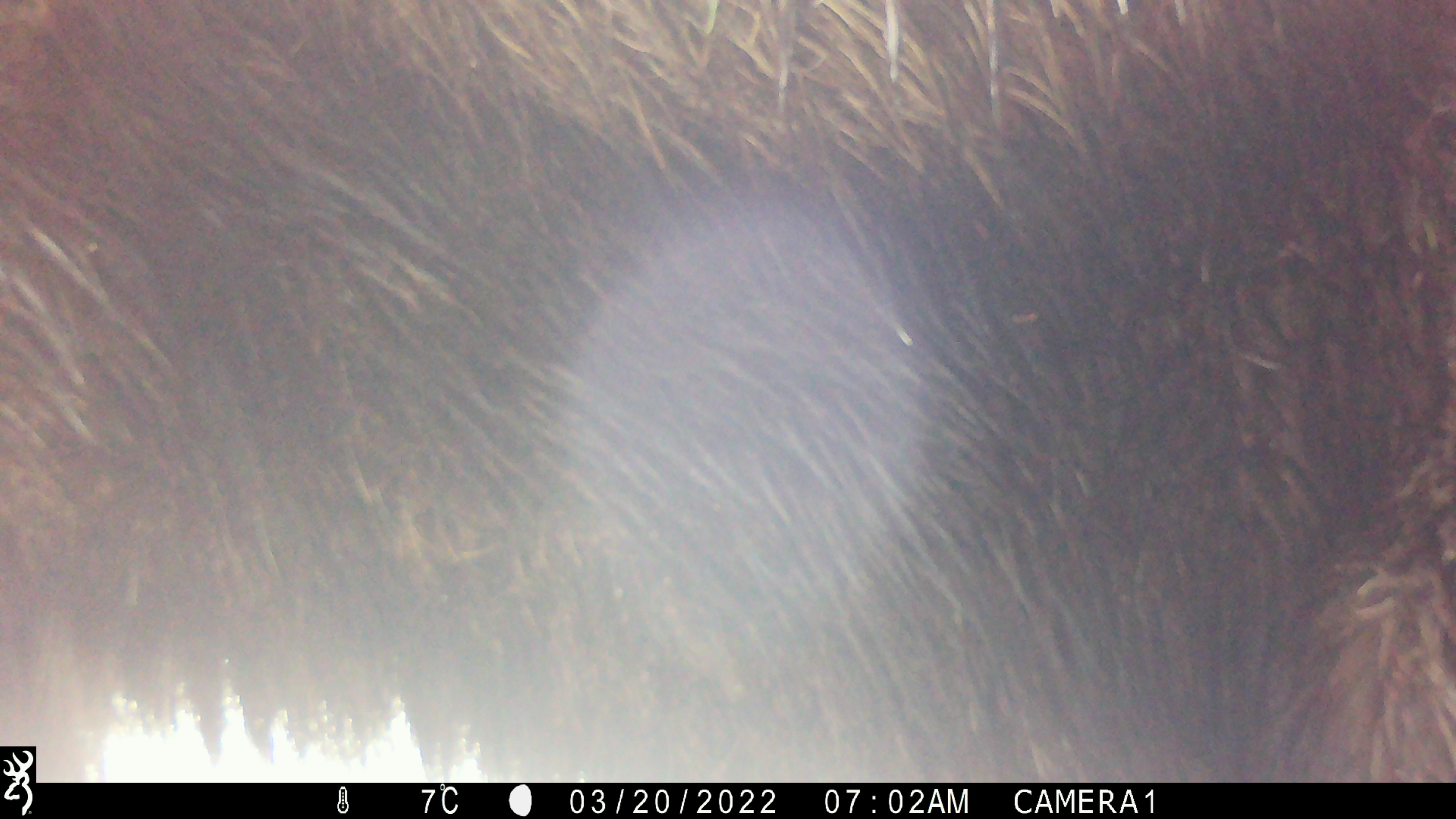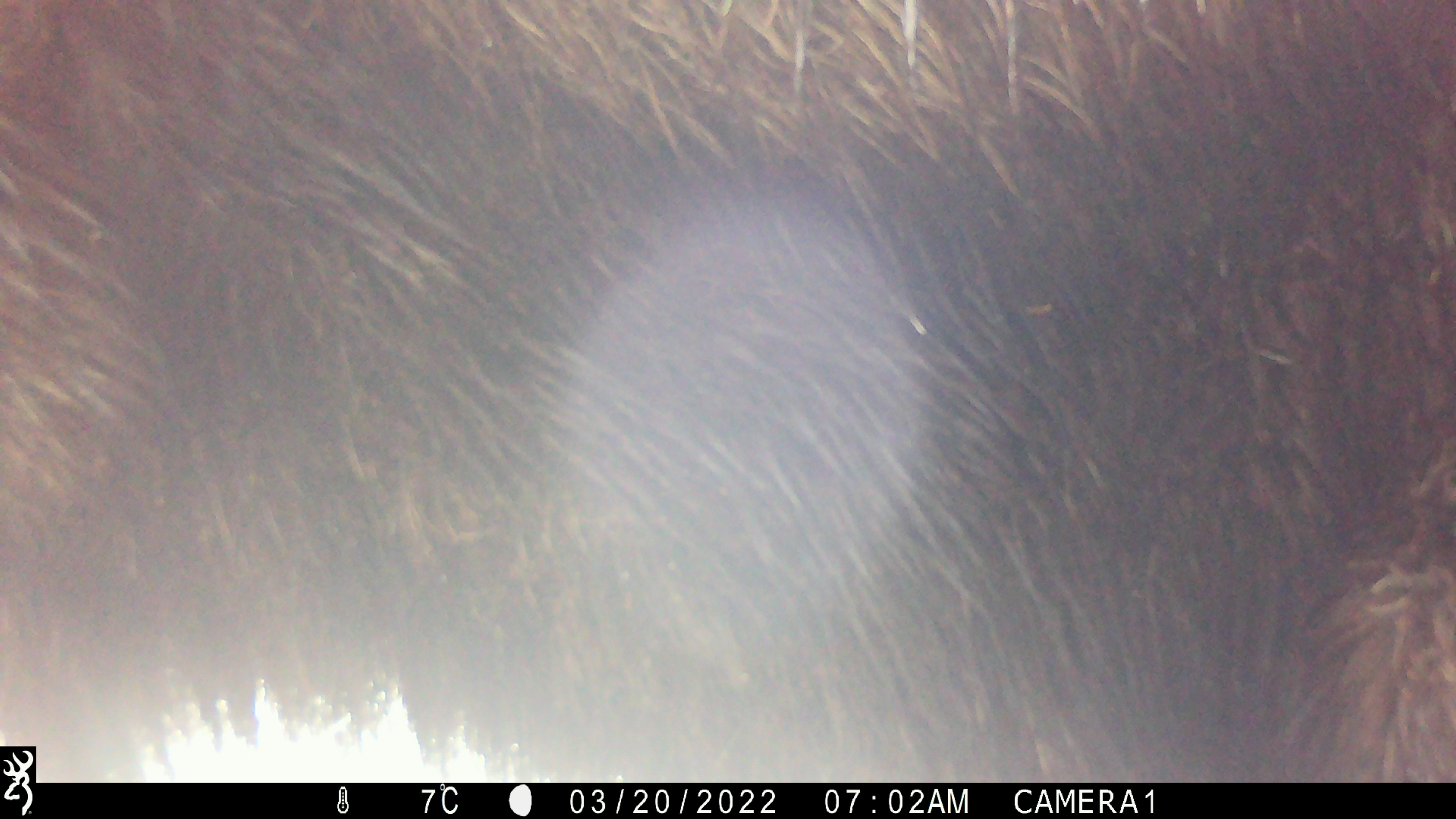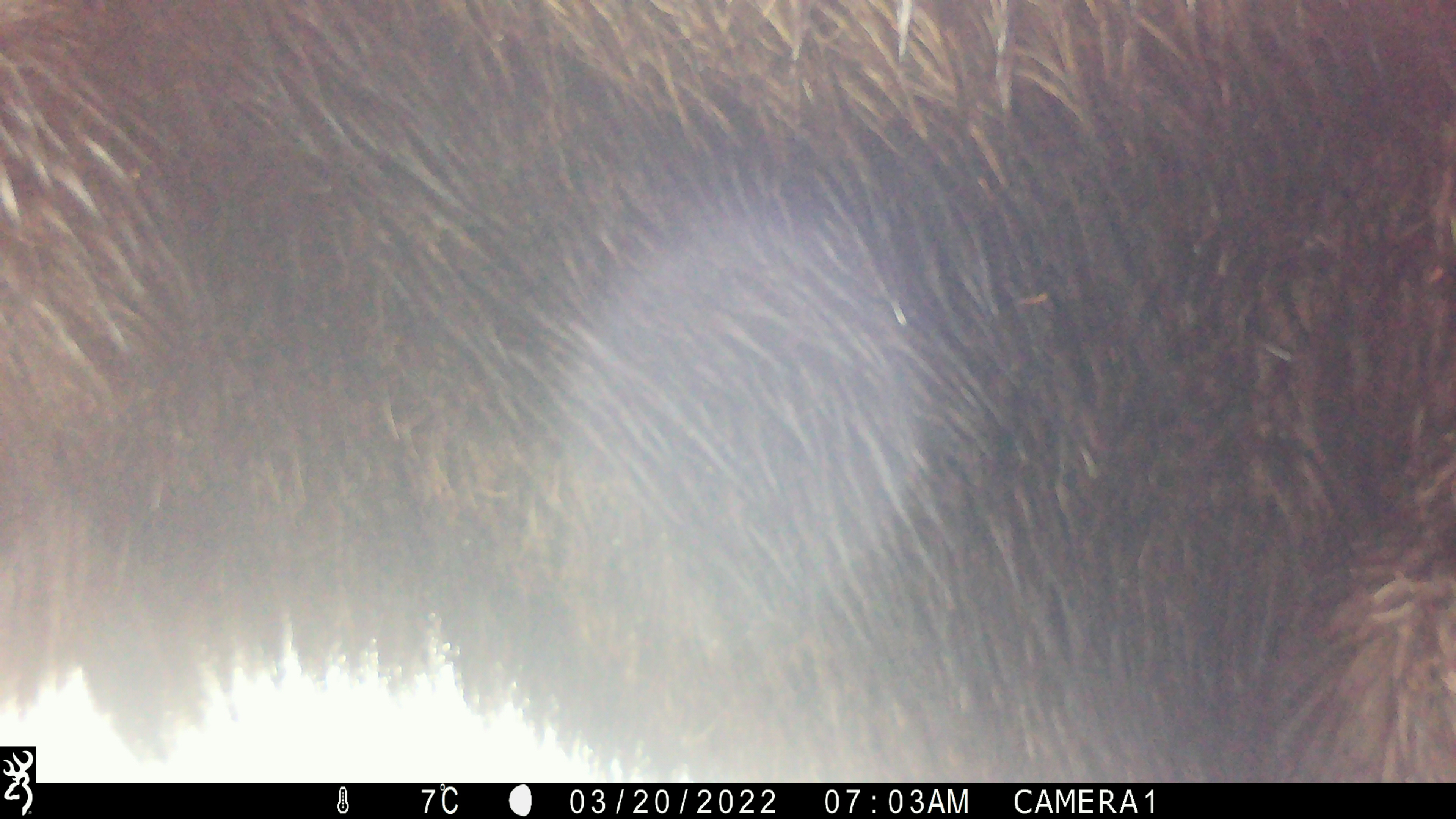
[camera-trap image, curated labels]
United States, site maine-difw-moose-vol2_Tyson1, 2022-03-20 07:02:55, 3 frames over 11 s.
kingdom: Animalia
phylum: Chordata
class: Mammalia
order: Artiodactyla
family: Cervidae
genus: Alces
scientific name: Alces alces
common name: moose